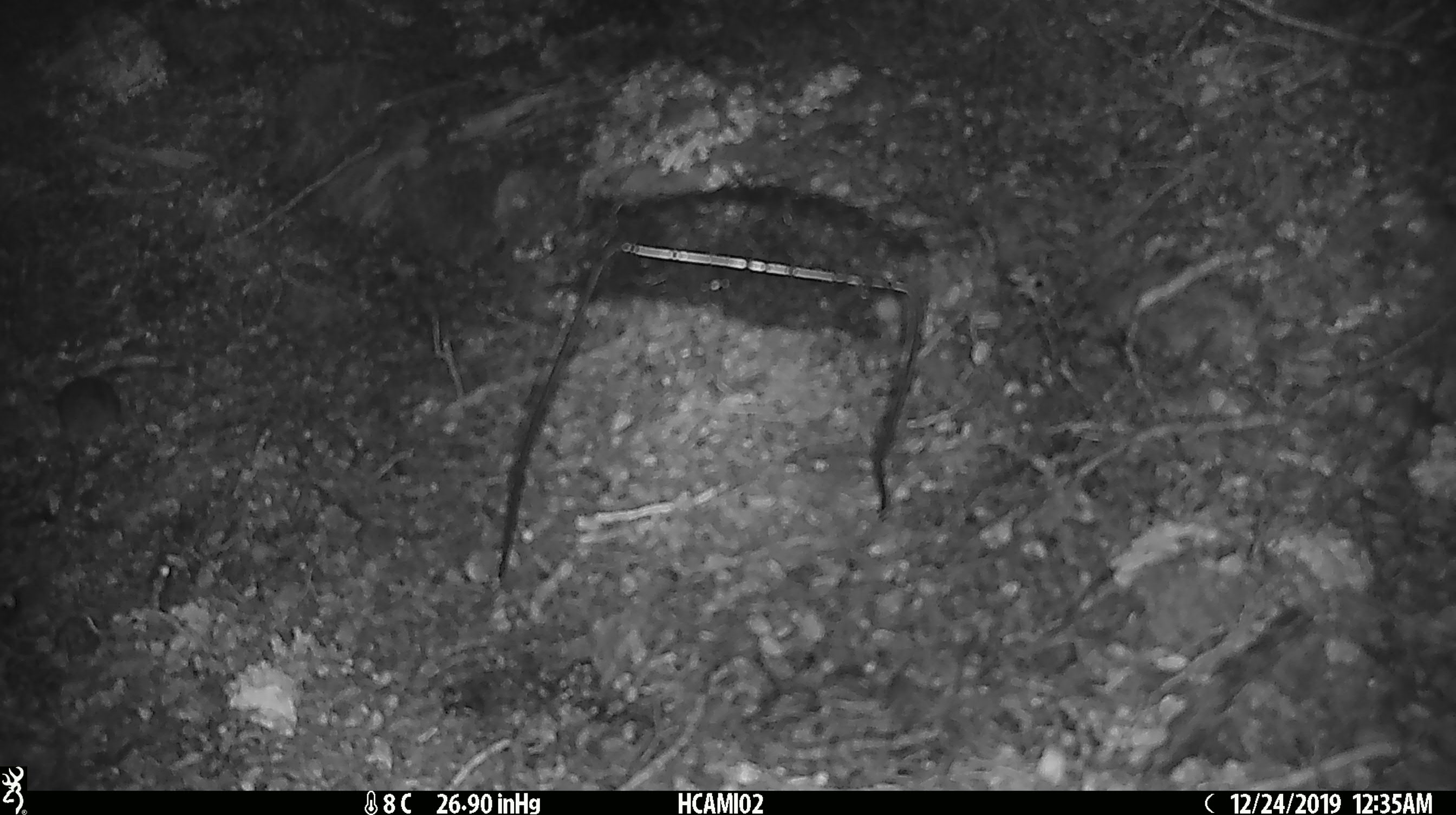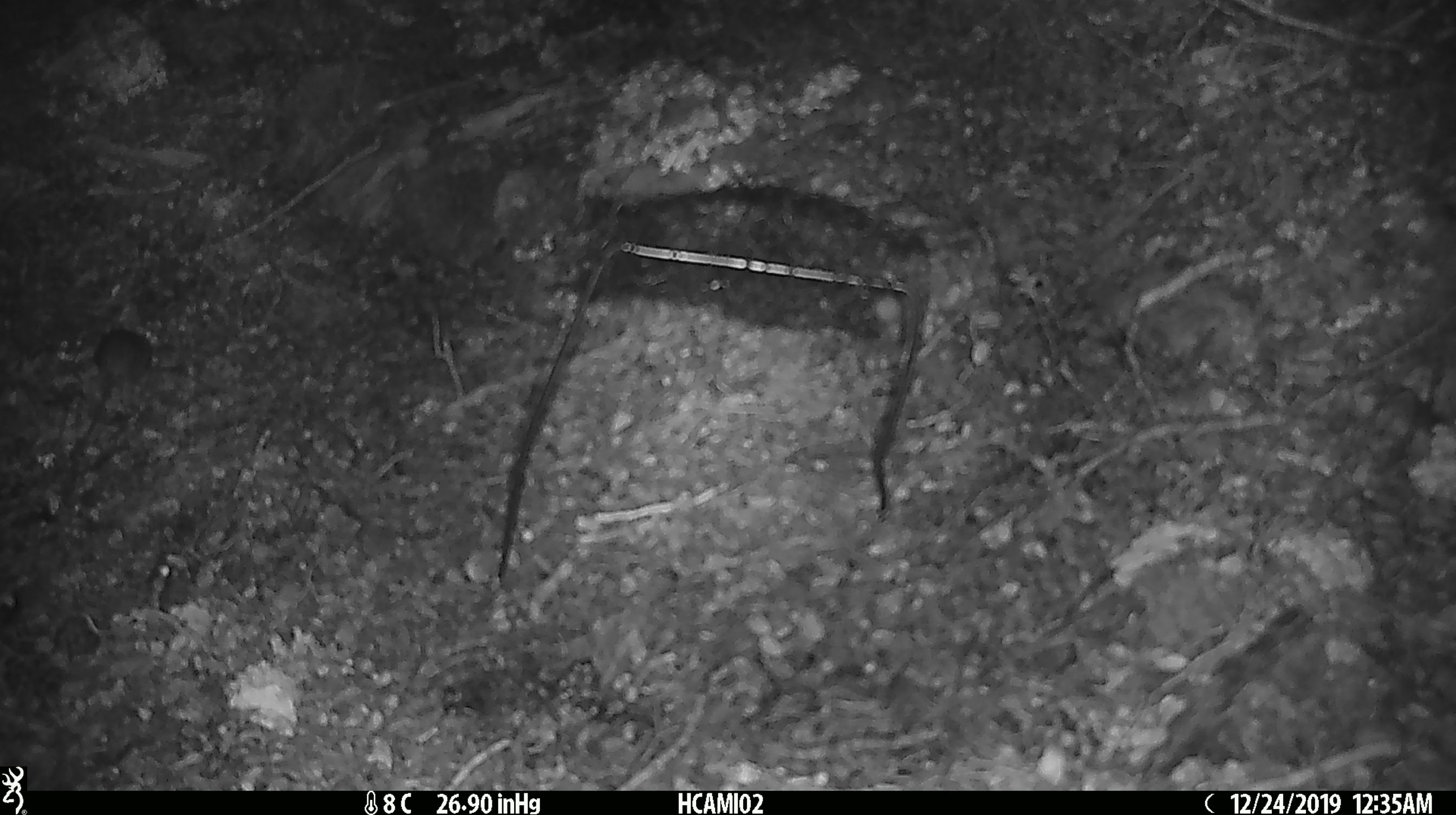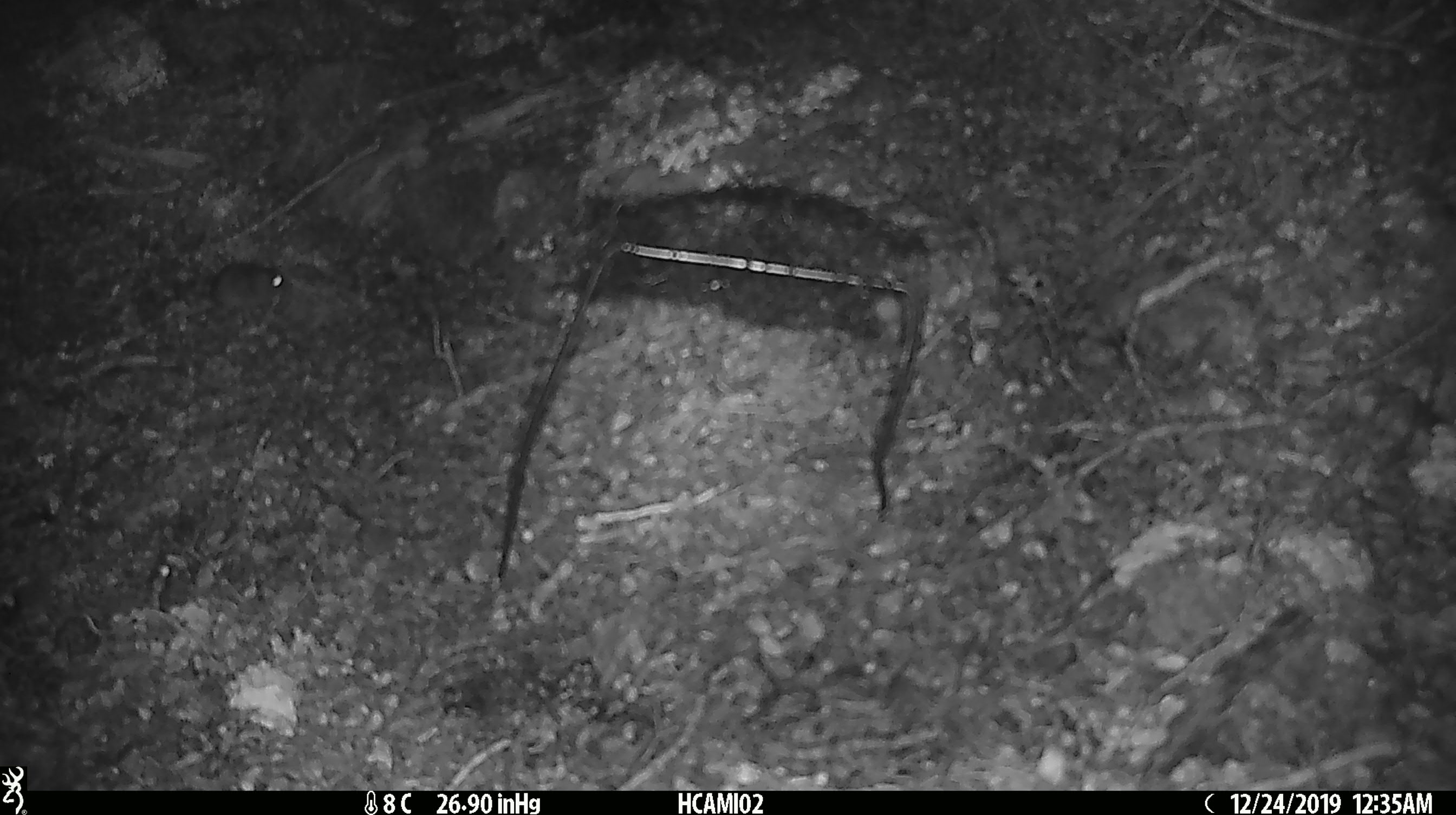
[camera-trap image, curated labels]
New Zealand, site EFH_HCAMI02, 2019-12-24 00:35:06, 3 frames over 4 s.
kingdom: Animalia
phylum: Chordata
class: Mammalia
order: Rodentia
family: Muridae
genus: Mus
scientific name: Mus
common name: mouse